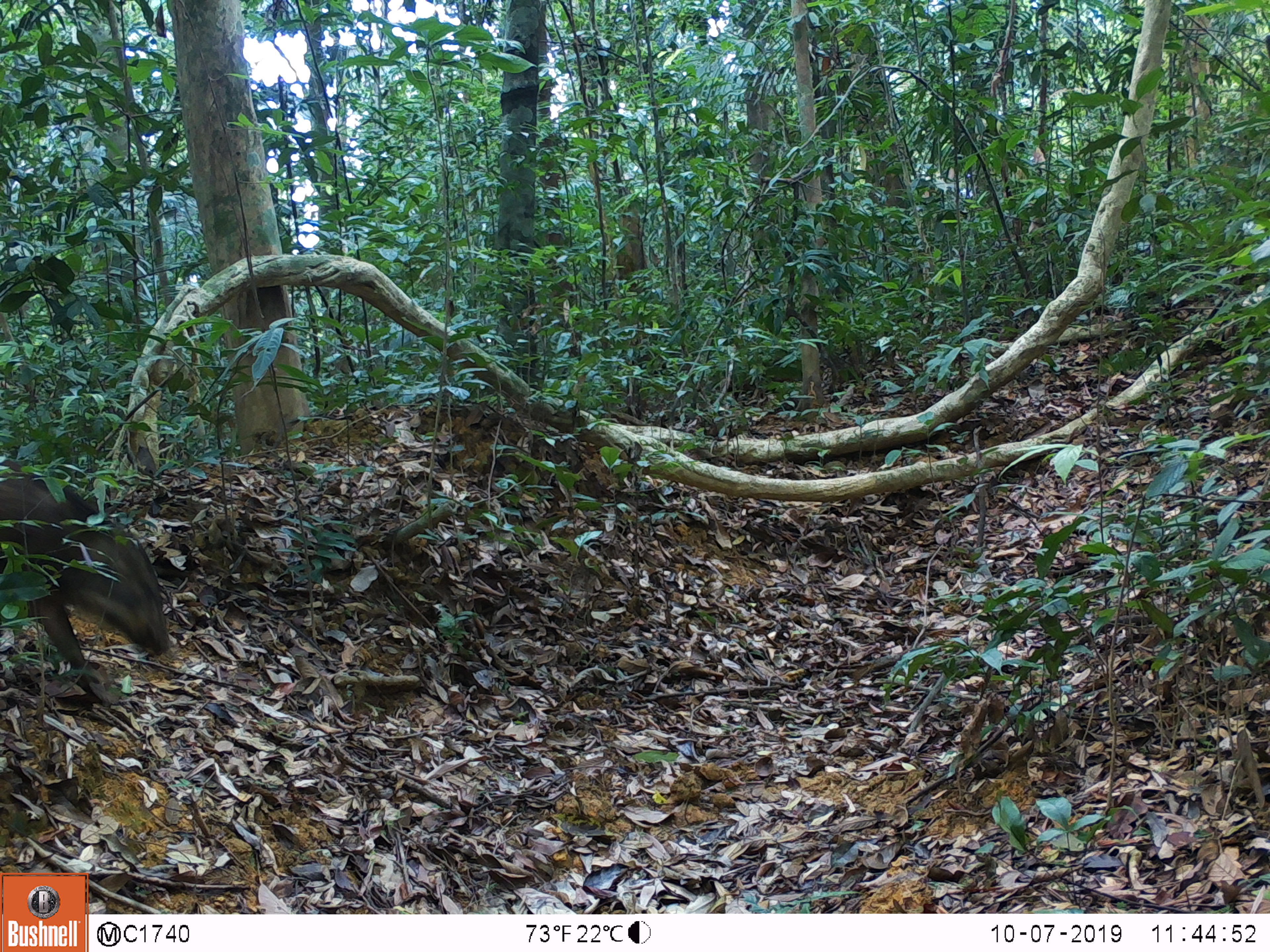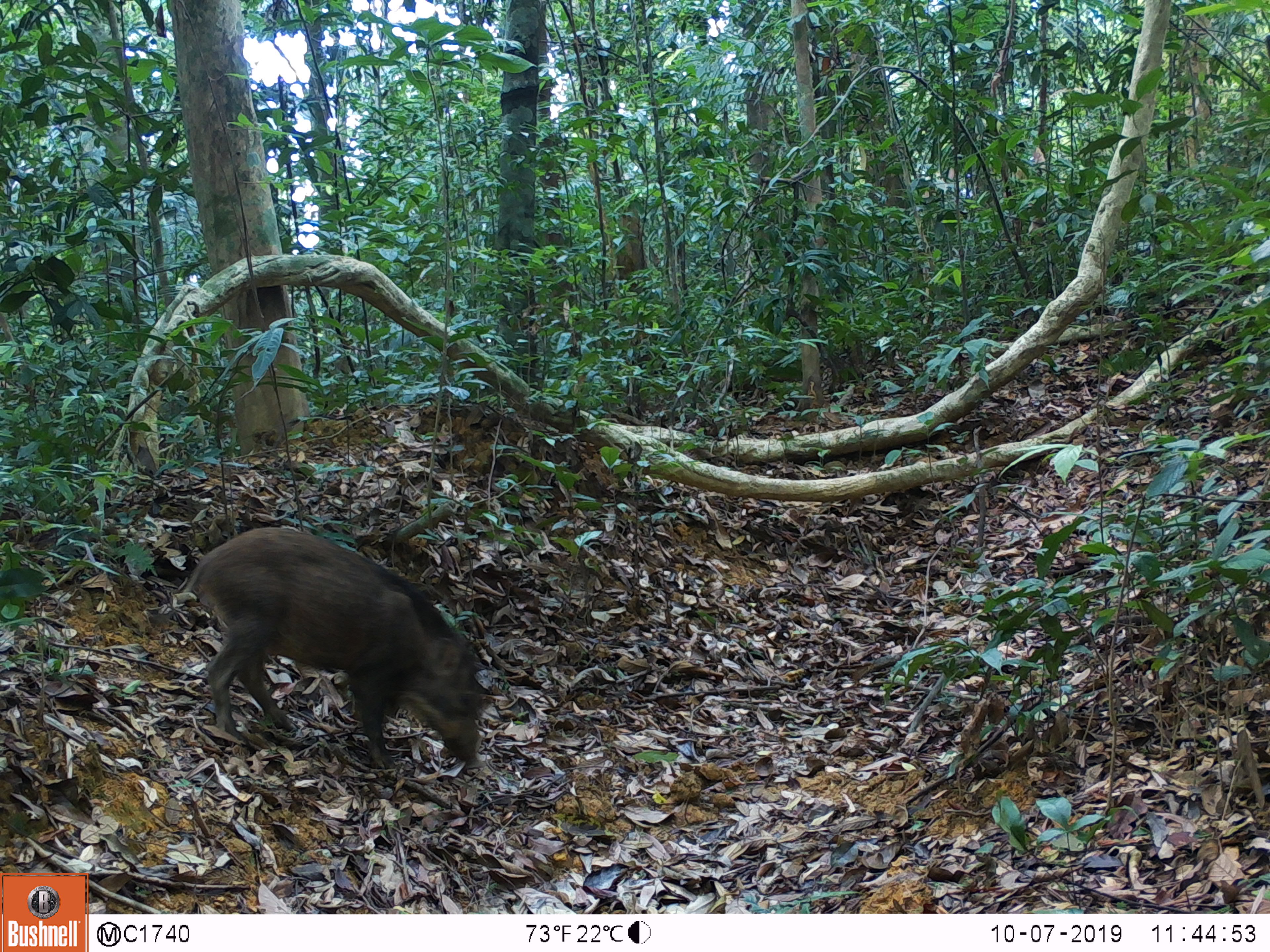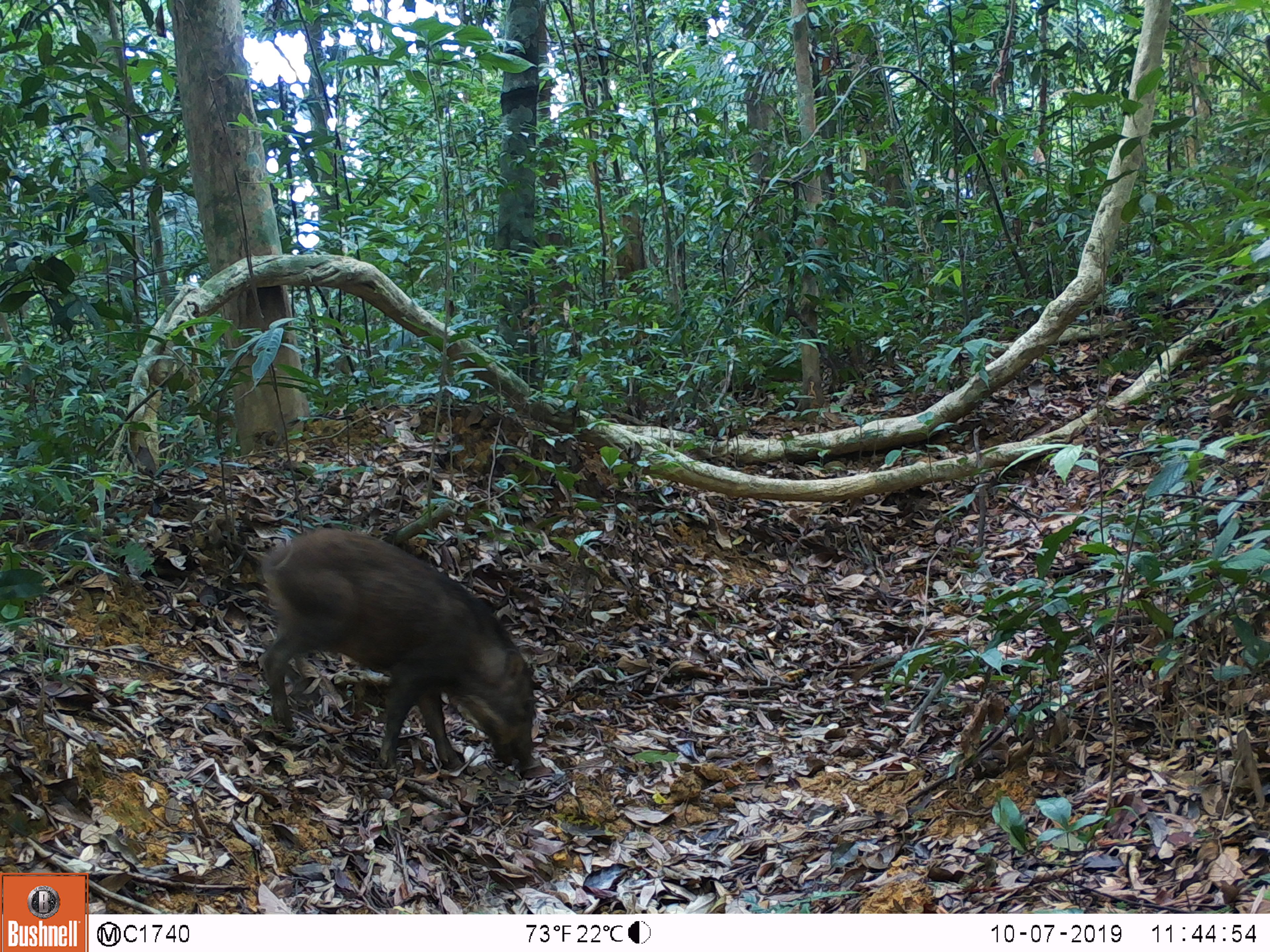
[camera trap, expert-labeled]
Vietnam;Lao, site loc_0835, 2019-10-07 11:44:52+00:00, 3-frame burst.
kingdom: Animalia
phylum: Chordata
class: Mammalia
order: Artiodactyla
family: Suidae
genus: Sus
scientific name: Sus scrofa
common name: eurasian wild pig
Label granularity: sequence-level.